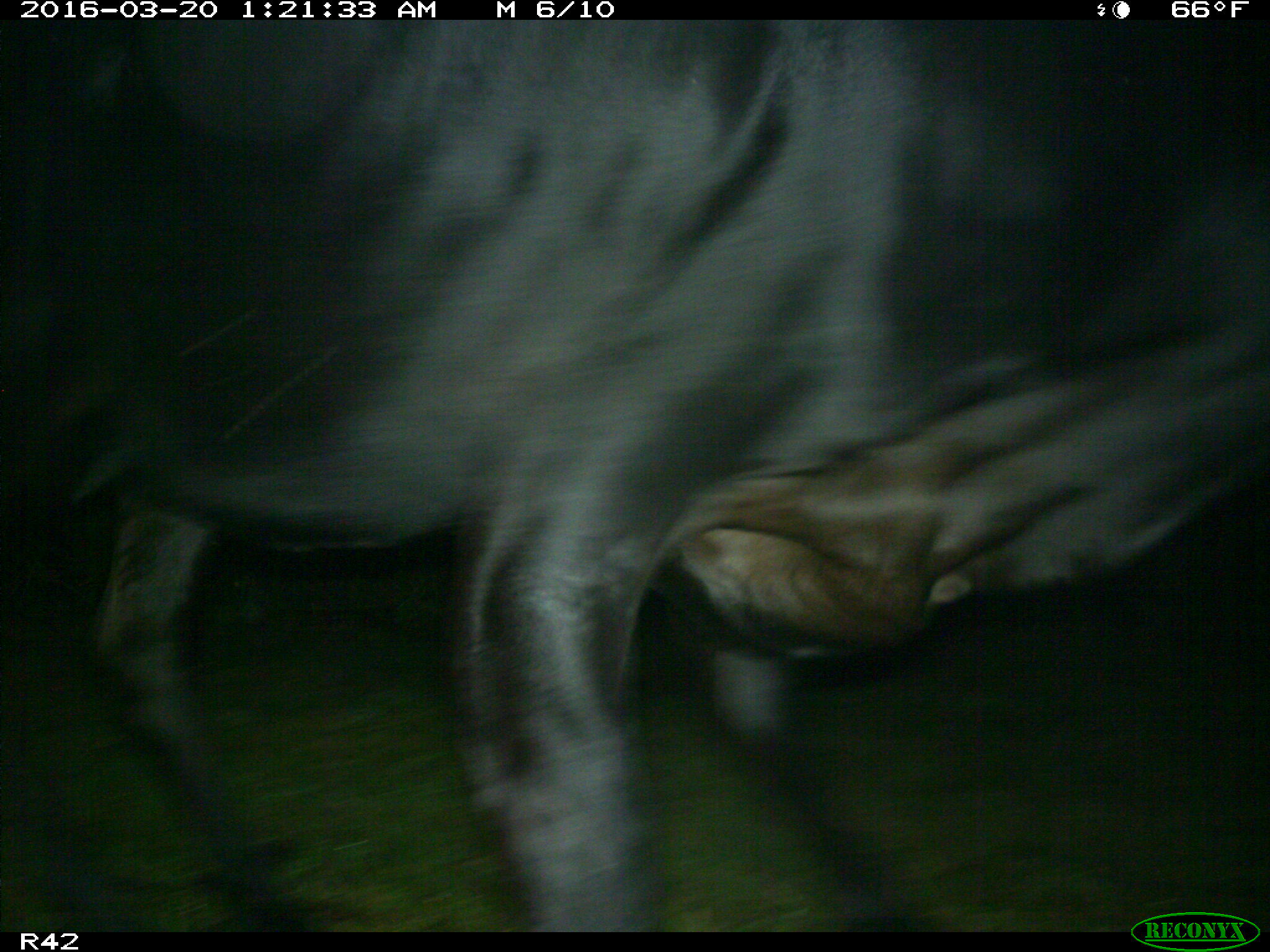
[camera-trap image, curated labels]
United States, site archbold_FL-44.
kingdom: Animalia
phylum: Chordata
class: Mammalia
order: Artiodactyla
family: Bovidae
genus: Bos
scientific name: Bos taurus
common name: domestic cow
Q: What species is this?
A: Bos taurus (domestic cow).